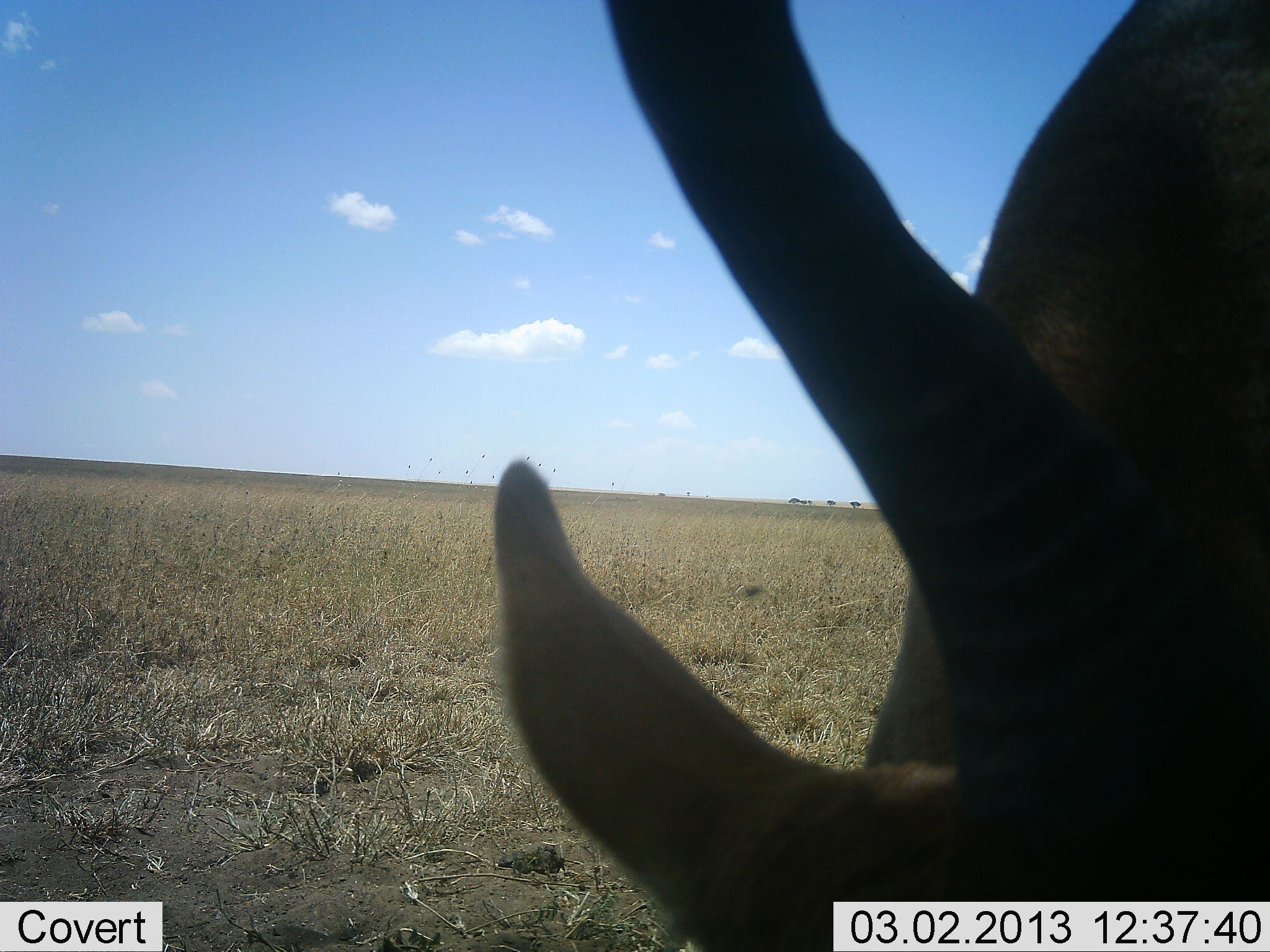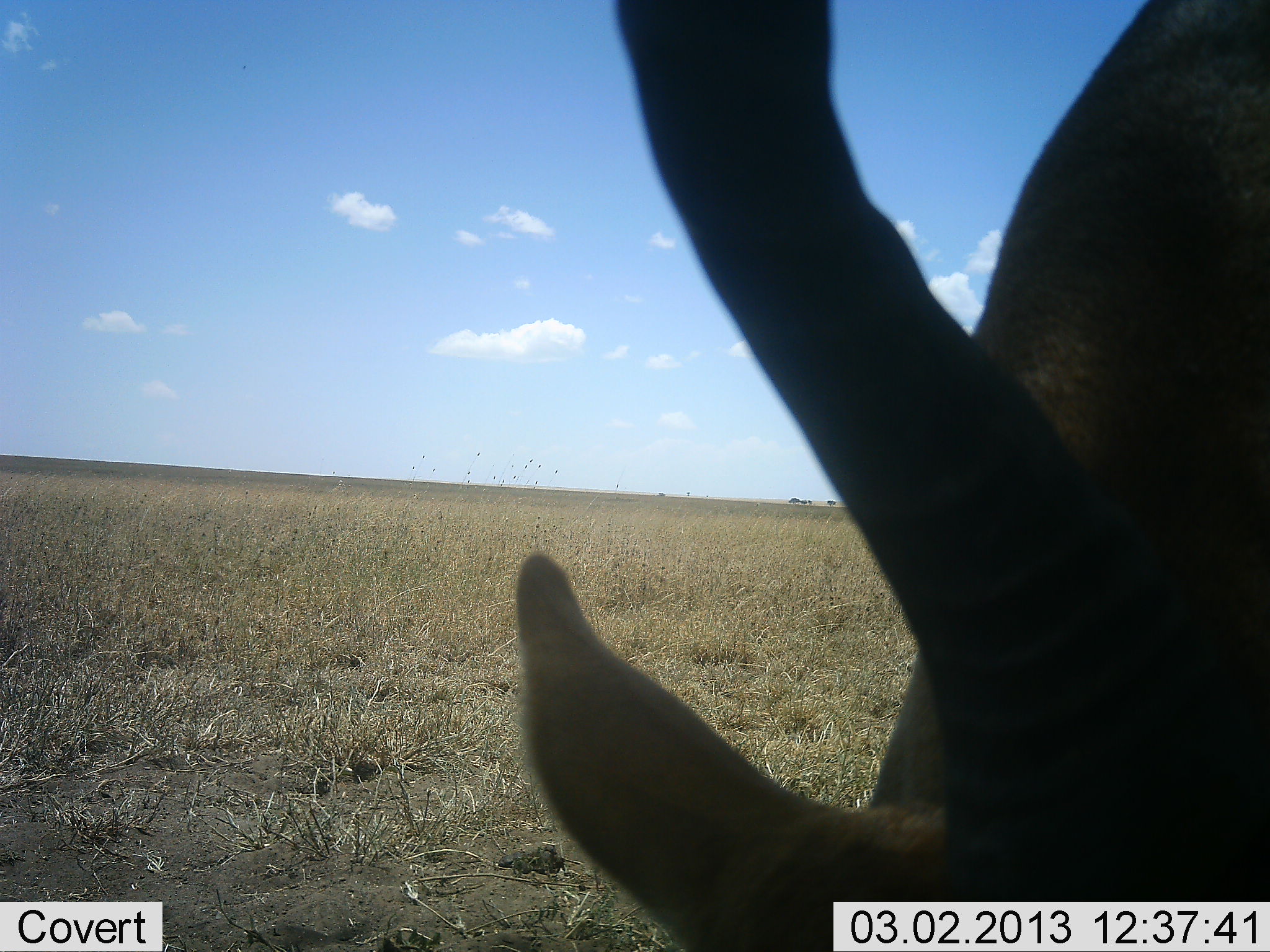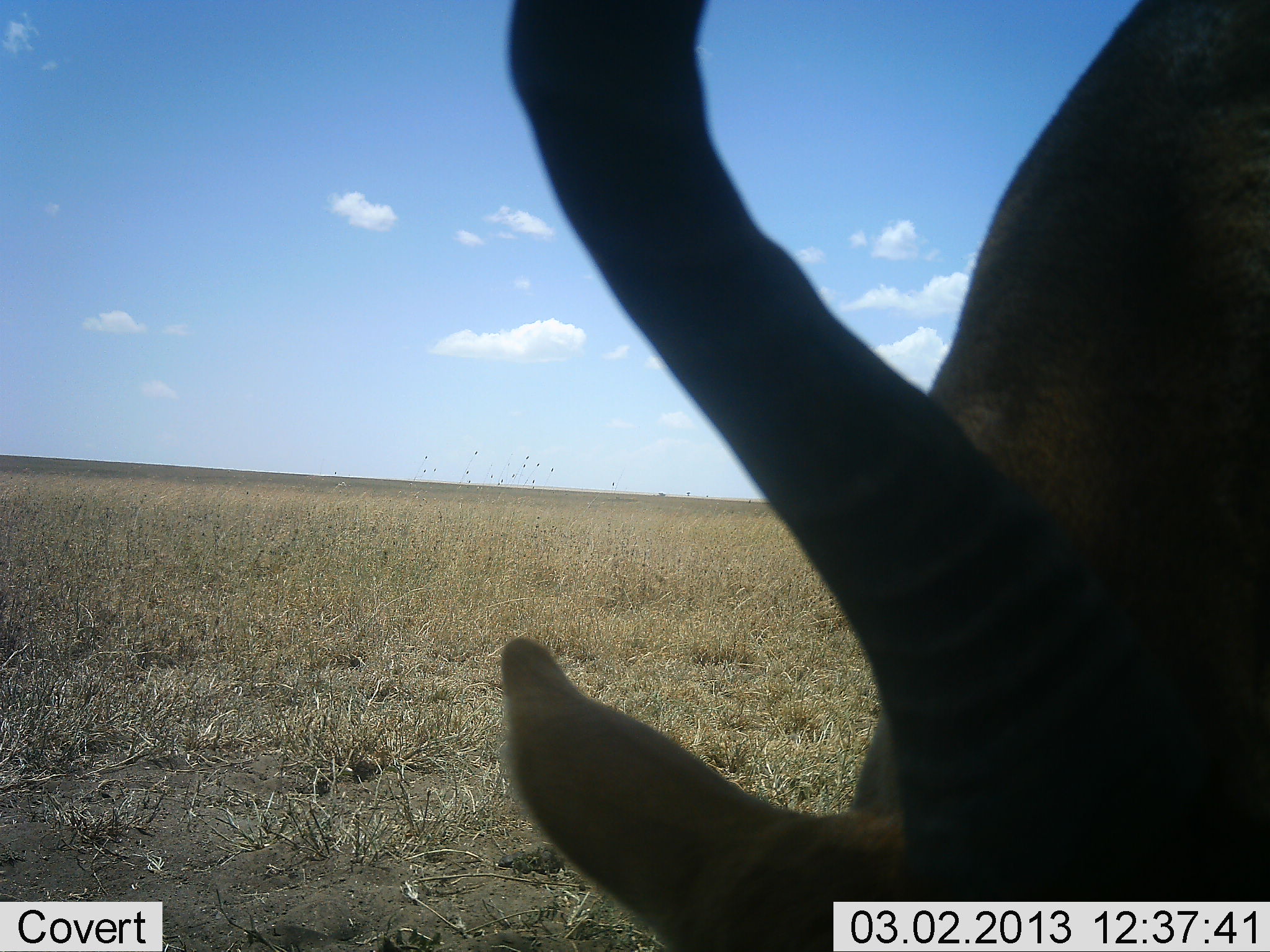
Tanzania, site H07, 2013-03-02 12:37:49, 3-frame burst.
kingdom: Animalia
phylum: Chordata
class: Mammalia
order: Artiodactyla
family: Bovidae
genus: Aepyceros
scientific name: Aepyceros melampus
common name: impala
Impala (Aepyceros melampus), count 1. Behavior (volunteer vote fractions): standing 12%, resting 0%, moving 12%, interacting 0%. Young present (vote fraction): 0%. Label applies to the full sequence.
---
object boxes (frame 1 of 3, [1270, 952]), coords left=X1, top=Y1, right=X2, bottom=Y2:
animal: left=492, top=1, right=1269, bottom=952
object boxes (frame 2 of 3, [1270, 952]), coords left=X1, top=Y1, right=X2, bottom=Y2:
animal: left=513, top=1, right=1270, bottom=952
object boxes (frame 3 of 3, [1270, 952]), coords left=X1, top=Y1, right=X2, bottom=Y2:
animal: left=492, top=1, right=1269, bottom=952